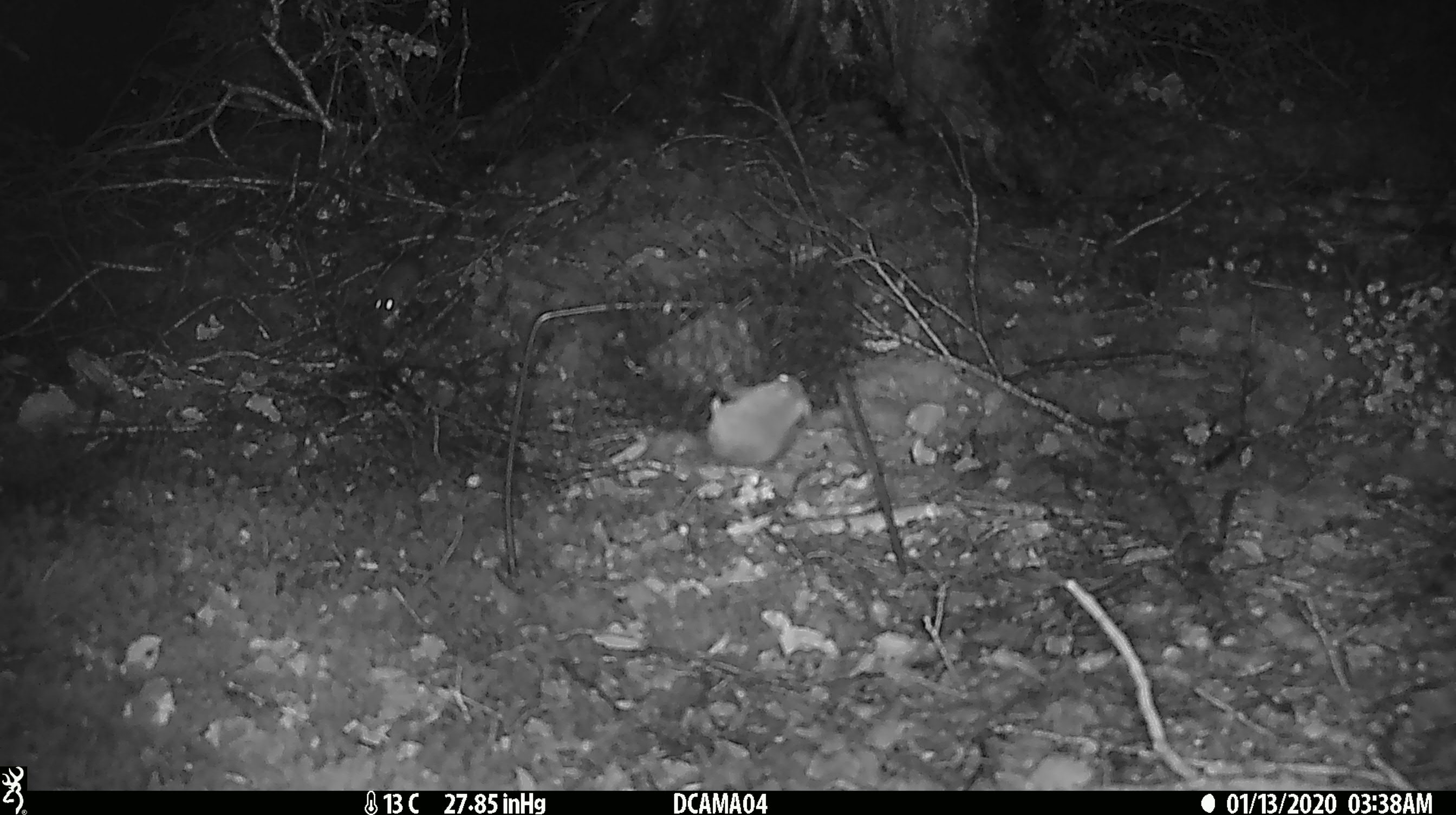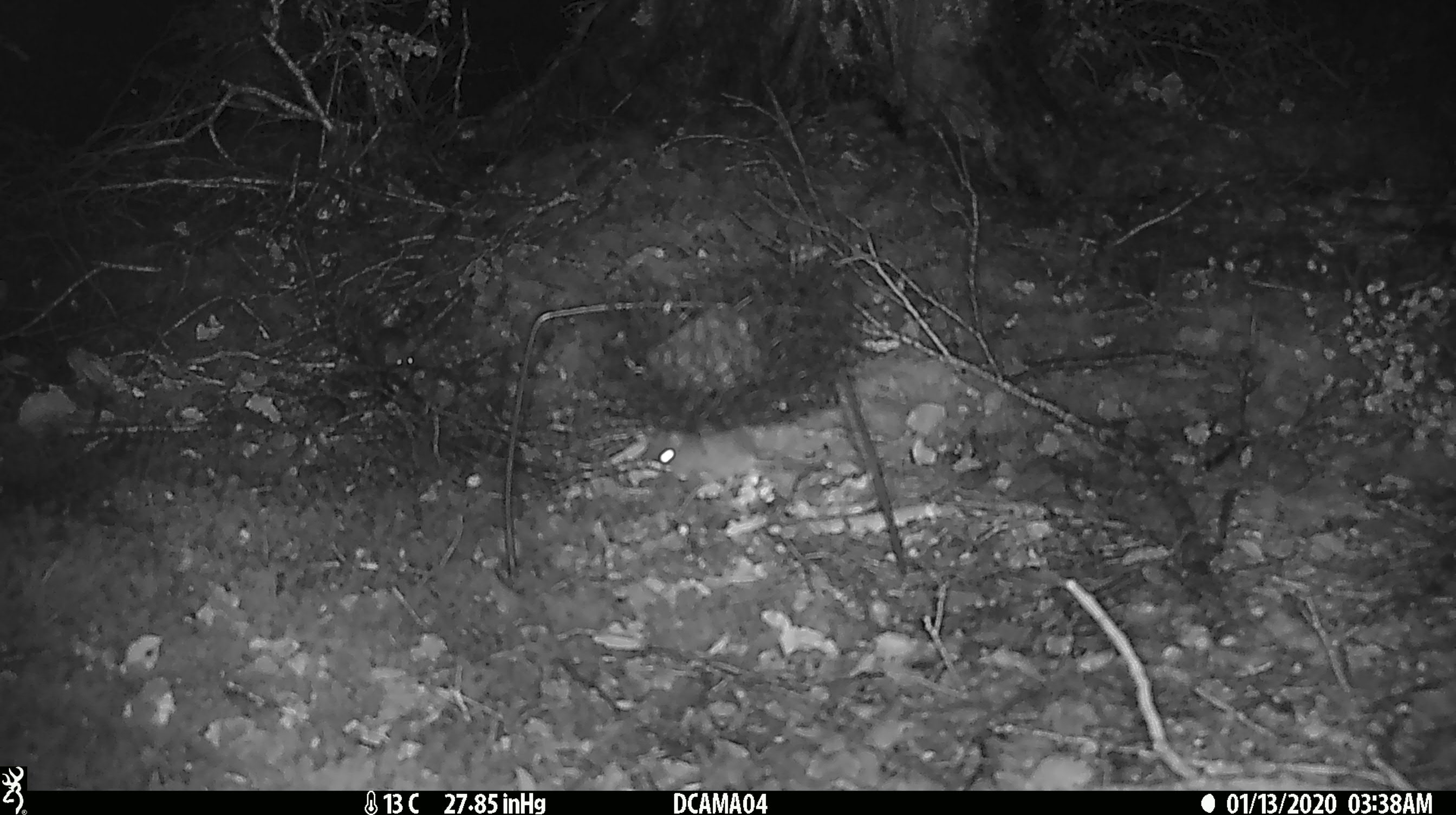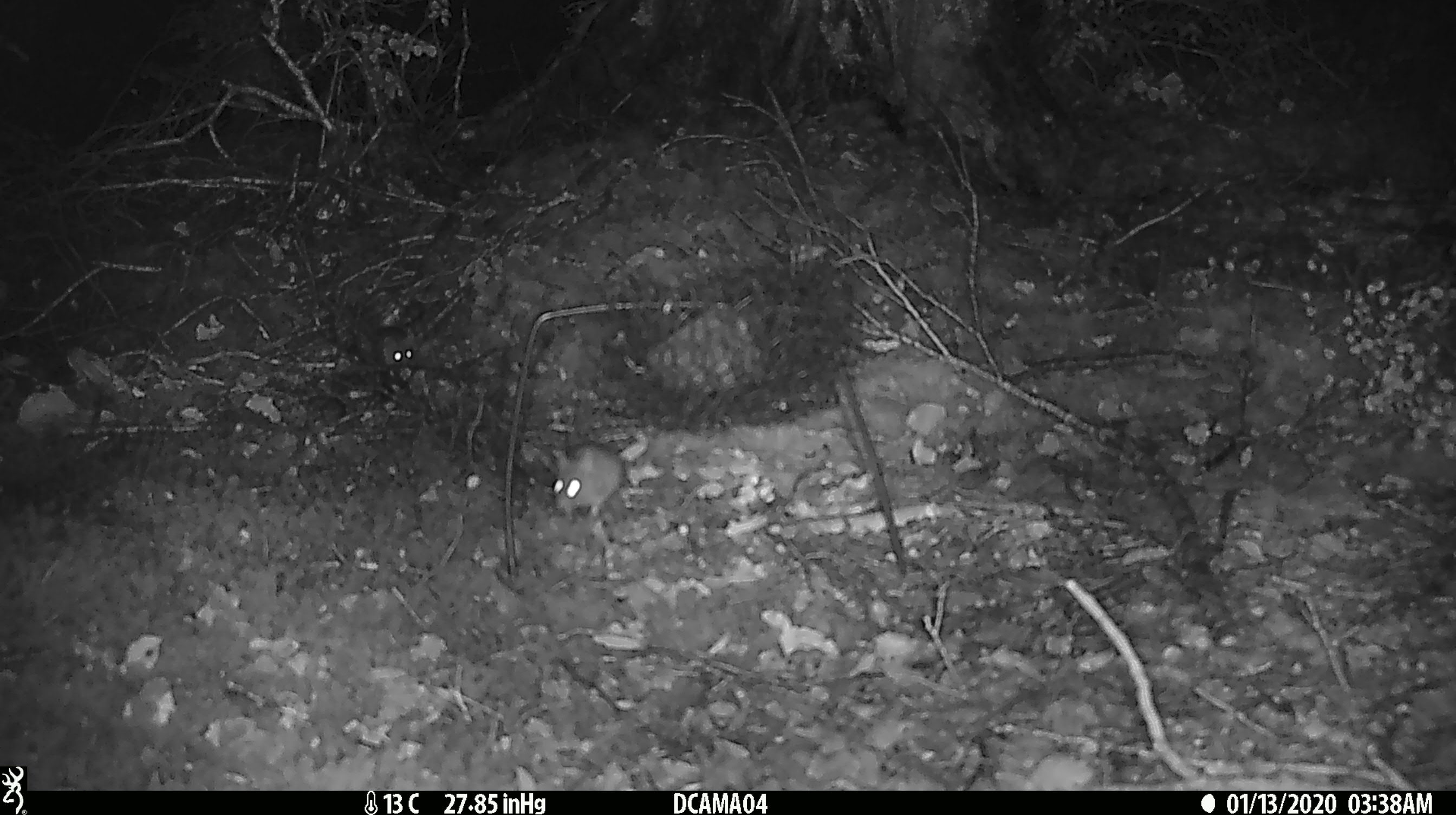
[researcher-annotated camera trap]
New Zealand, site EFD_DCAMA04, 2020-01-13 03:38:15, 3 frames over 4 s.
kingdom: Animalia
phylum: Chordata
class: Mammalia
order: Rodentia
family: Muridae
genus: Mus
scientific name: Mus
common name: mouse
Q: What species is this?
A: Mouse (Mus).